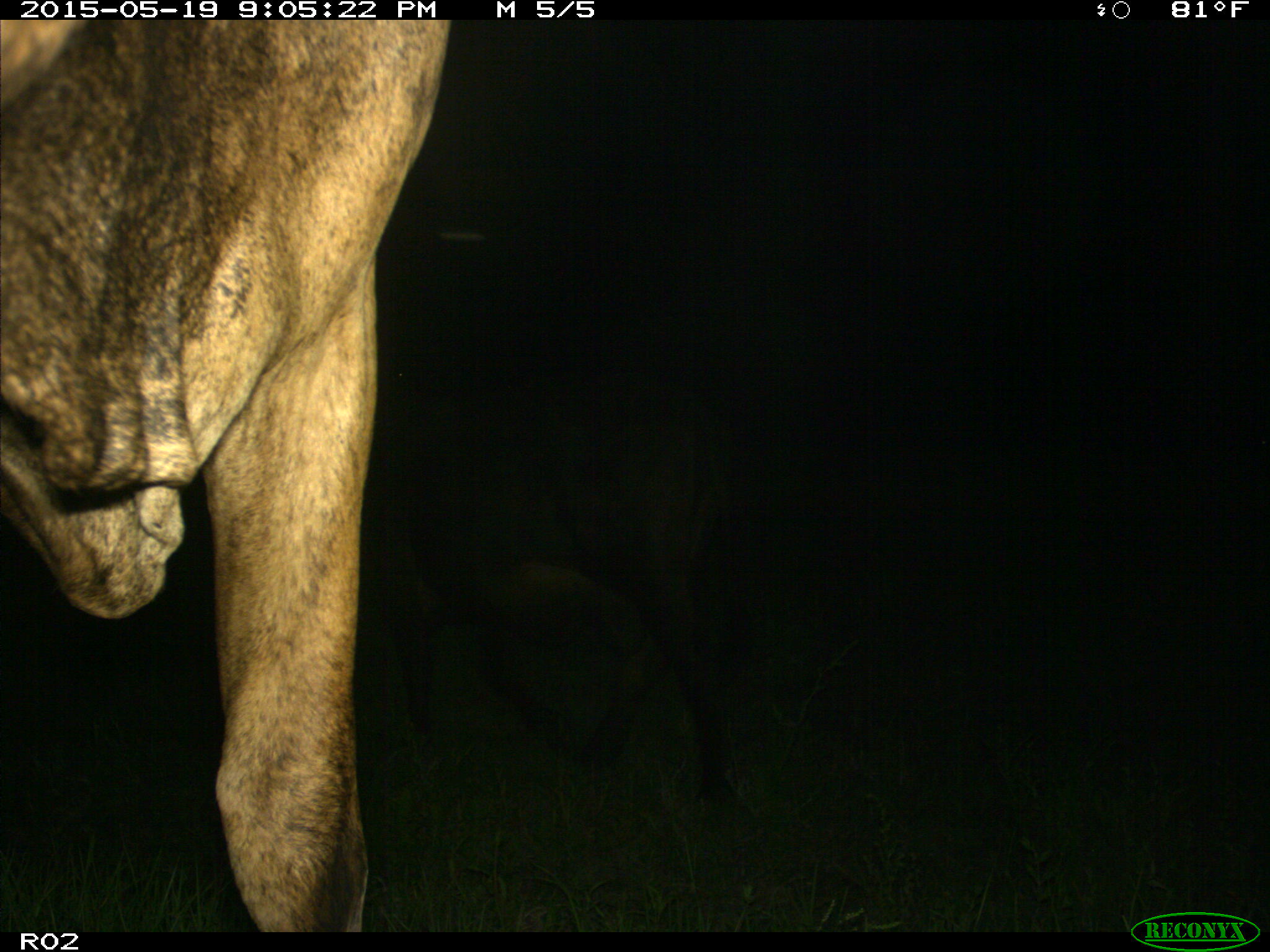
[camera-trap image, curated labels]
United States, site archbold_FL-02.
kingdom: Animalia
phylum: Chordata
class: Mammalia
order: Artiodactyla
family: Bovidae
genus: Bos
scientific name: Bos taurus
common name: domestic cow